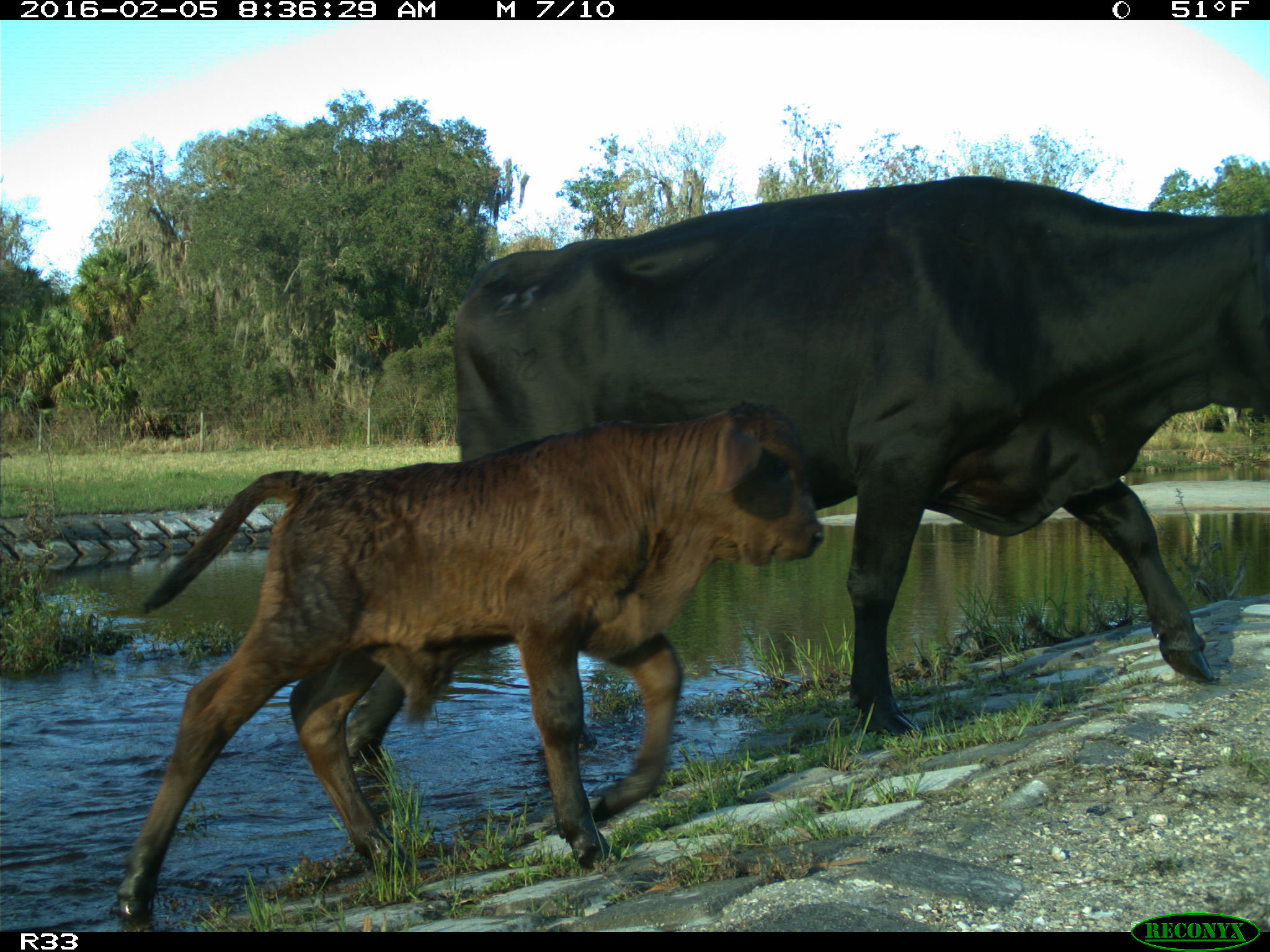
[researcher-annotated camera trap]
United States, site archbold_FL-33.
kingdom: Animalia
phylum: Chordata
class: Mammalia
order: Artiodactyla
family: Bovidae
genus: Bos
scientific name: Bos taurus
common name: domestic cow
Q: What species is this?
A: Bos taurus (domestic cow).